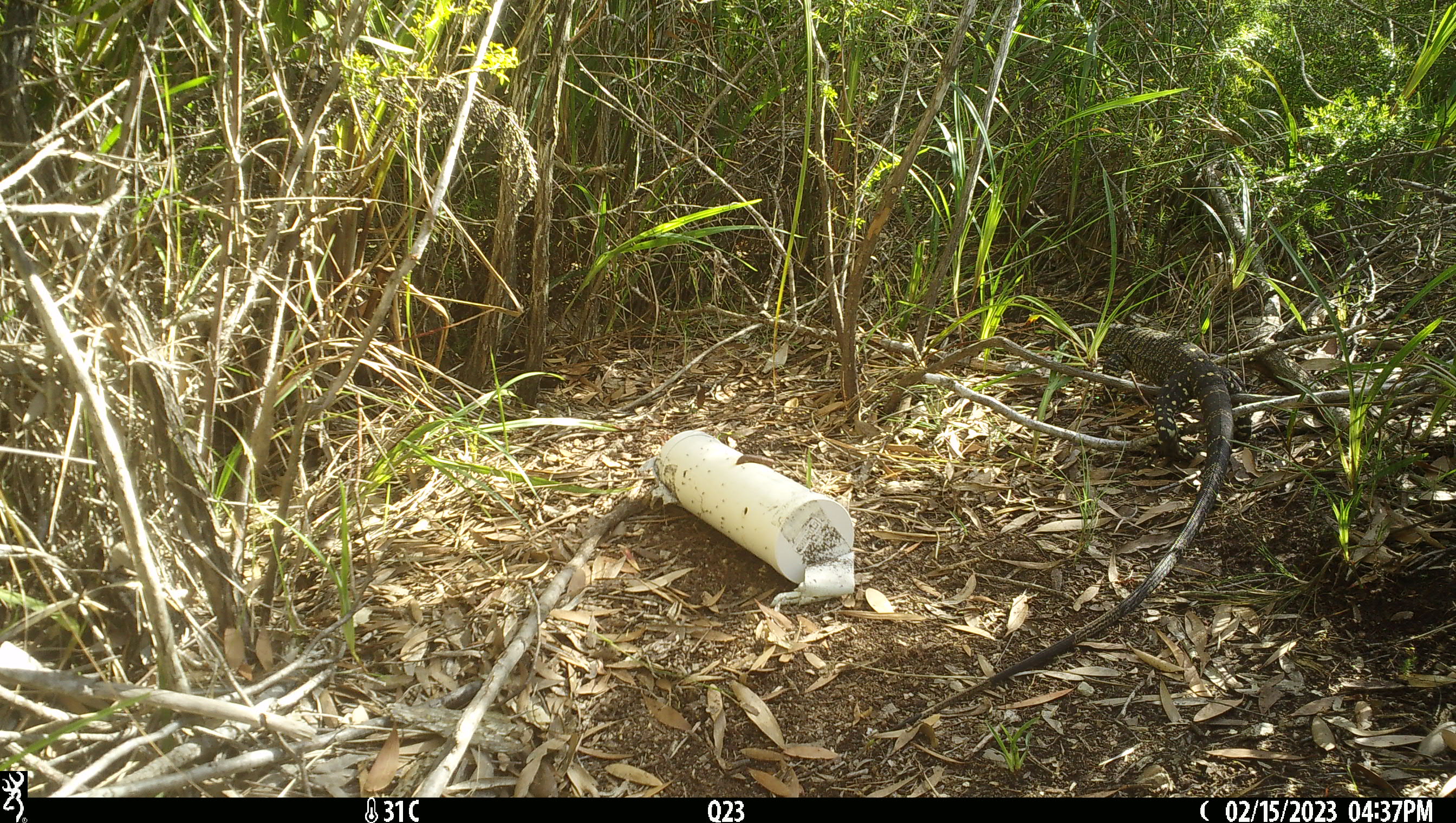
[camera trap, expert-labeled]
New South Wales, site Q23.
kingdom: Animalia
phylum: Chordata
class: Reptilia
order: Squamata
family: Varanidae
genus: Varanus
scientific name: Varanus varius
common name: lace monitor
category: goanna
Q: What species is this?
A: Goanna (lace monitor) (Varanus varius).